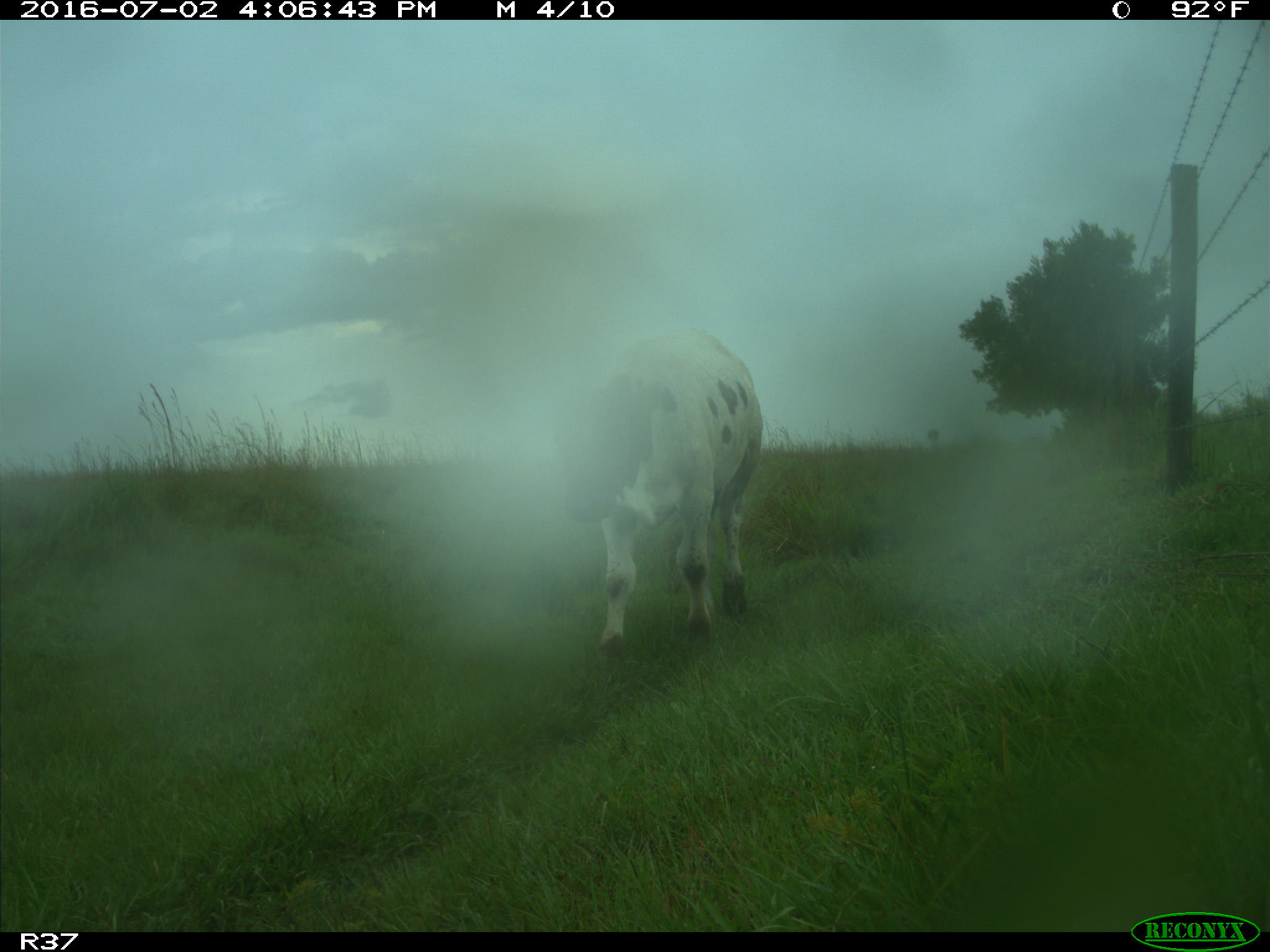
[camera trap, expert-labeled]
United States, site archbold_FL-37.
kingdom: Animalia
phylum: Chordata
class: Mammalia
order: Artiodactyla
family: Bovidae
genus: Bos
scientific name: Bos taurus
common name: domestic cow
Bos taurus (domestic cow).